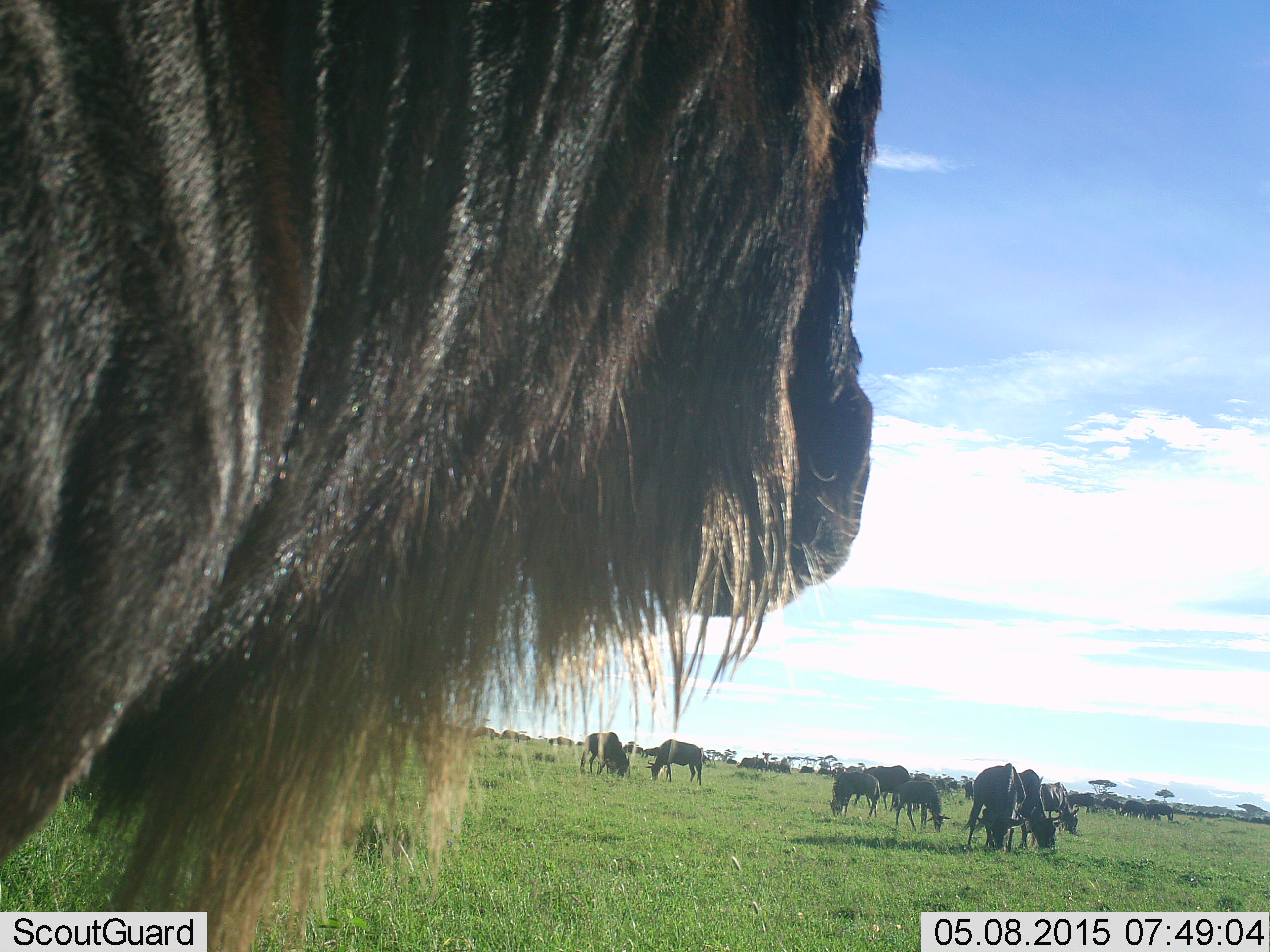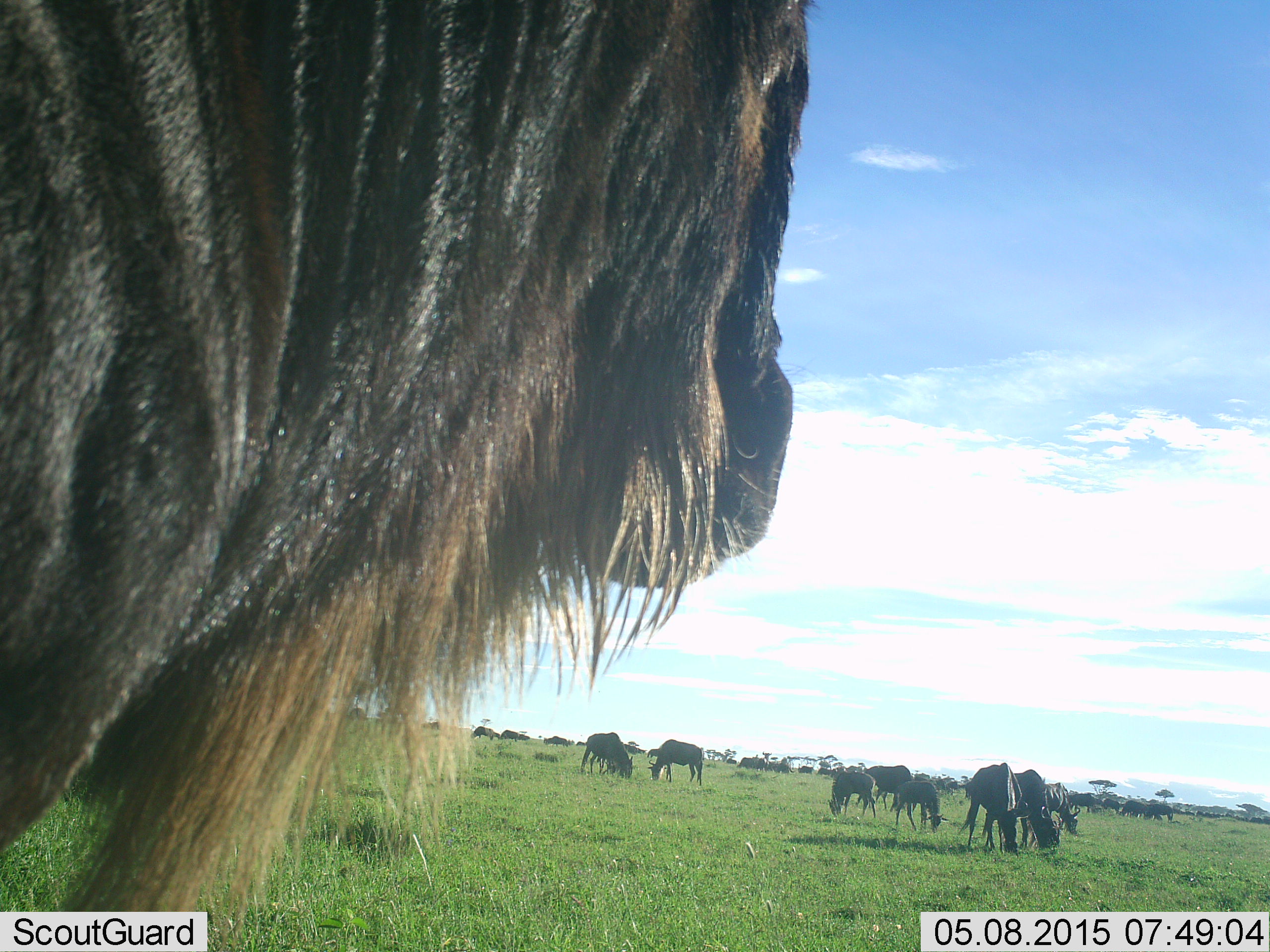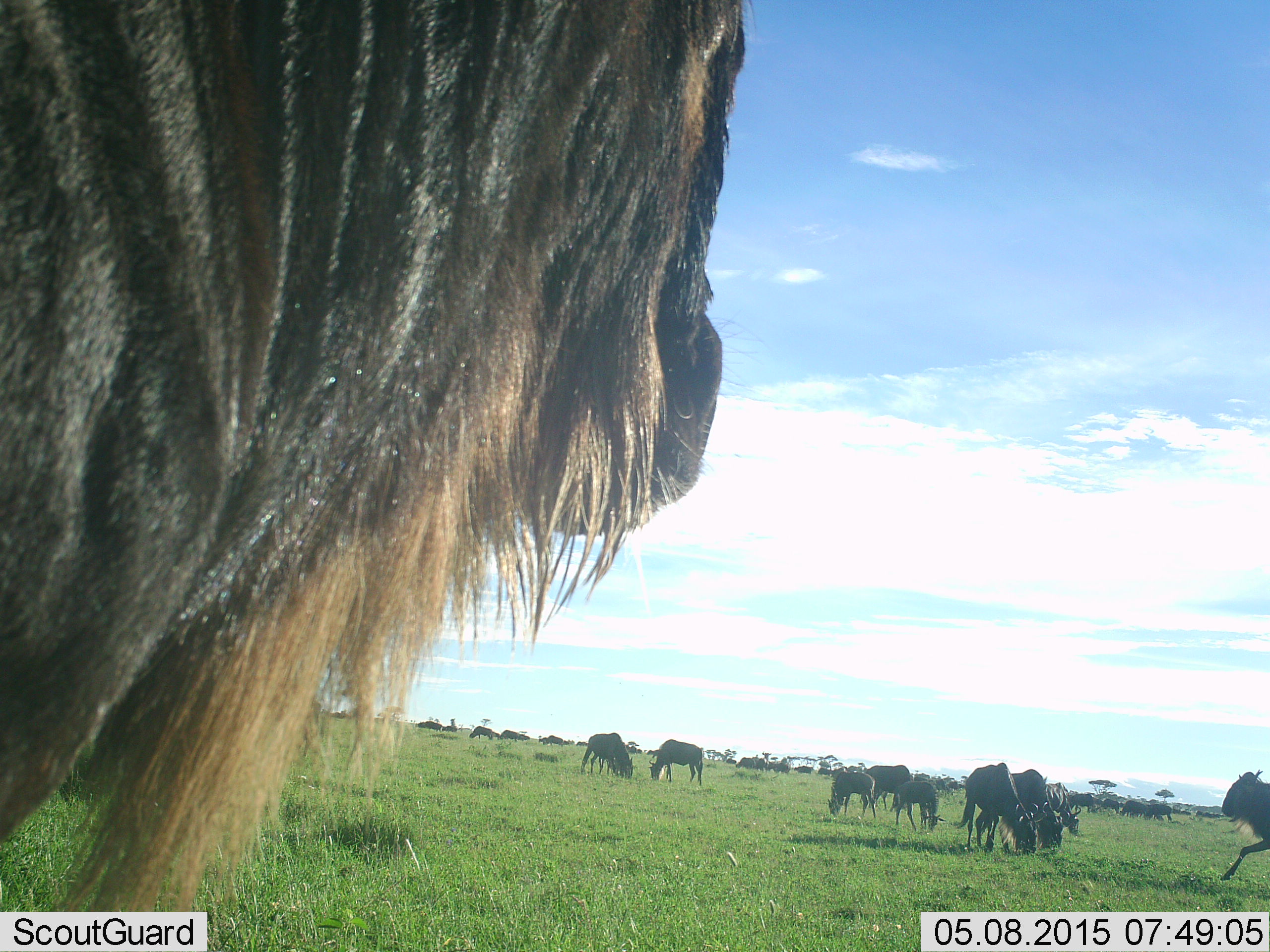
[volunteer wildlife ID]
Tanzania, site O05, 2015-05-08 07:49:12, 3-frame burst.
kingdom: Animalia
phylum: Chordata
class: Mammalia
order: Artiodactyla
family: Bovidae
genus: Connochaetes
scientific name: Connochaetes taurinus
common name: blue wildebeest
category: wildebeest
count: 11-50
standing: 60%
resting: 0%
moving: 70%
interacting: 0%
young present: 20%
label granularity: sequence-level